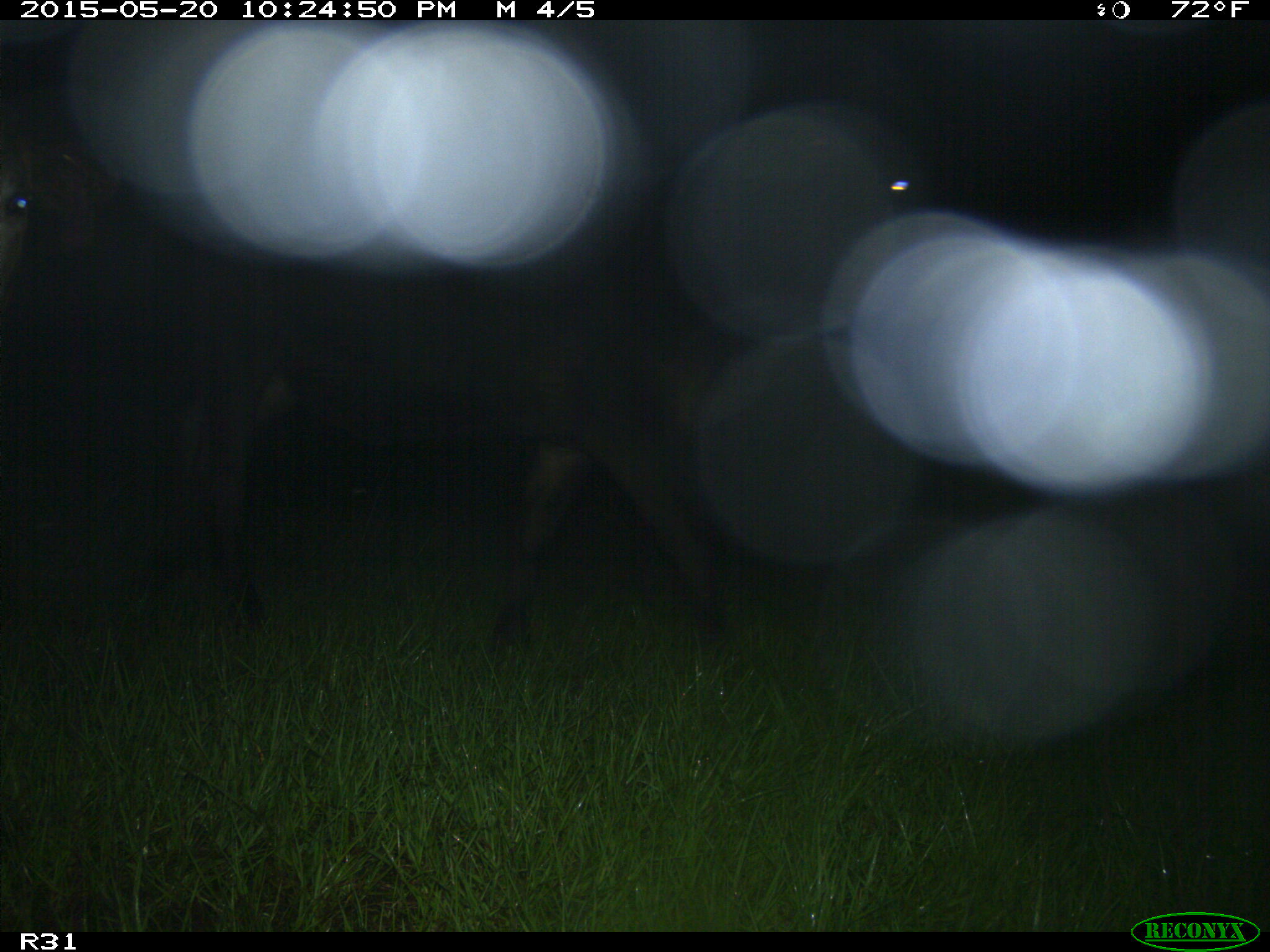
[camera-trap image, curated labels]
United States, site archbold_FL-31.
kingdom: Animalia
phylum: Chordata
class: Mammalia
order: Artiodactyla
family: Bovidae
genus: Bos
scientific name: Bos taurus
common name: domestic cow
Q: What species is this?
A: Bos taurus (domestic cow).